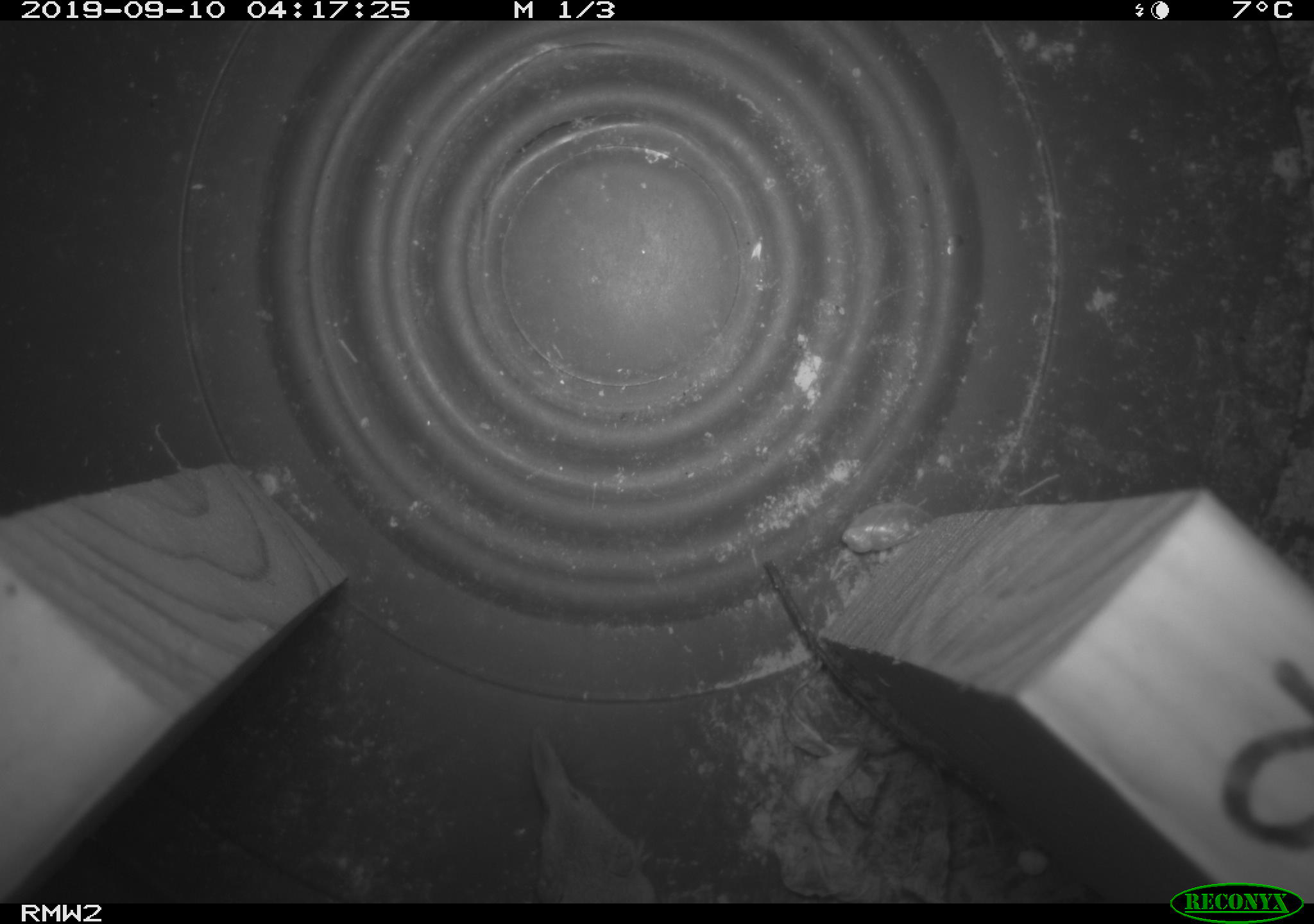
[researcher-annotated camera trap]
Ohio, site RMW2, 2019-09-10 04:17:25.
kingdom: Animalia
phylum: Chordata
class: Mammalia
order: Eulipotyphla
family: Soricidae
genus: Sorex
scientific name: Sorex cinereus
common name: masked shrew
Masked shrew (Sorex cinereus).